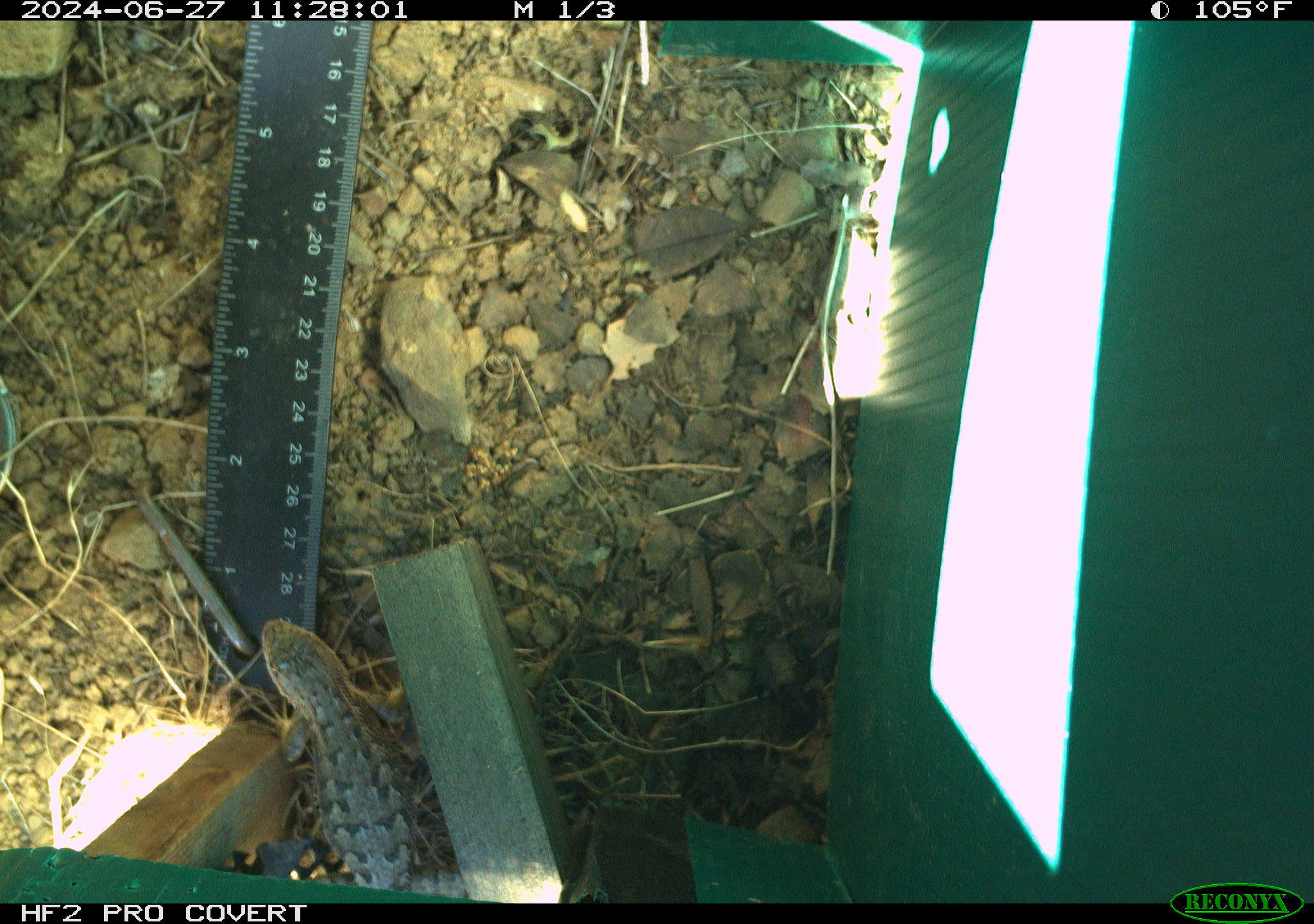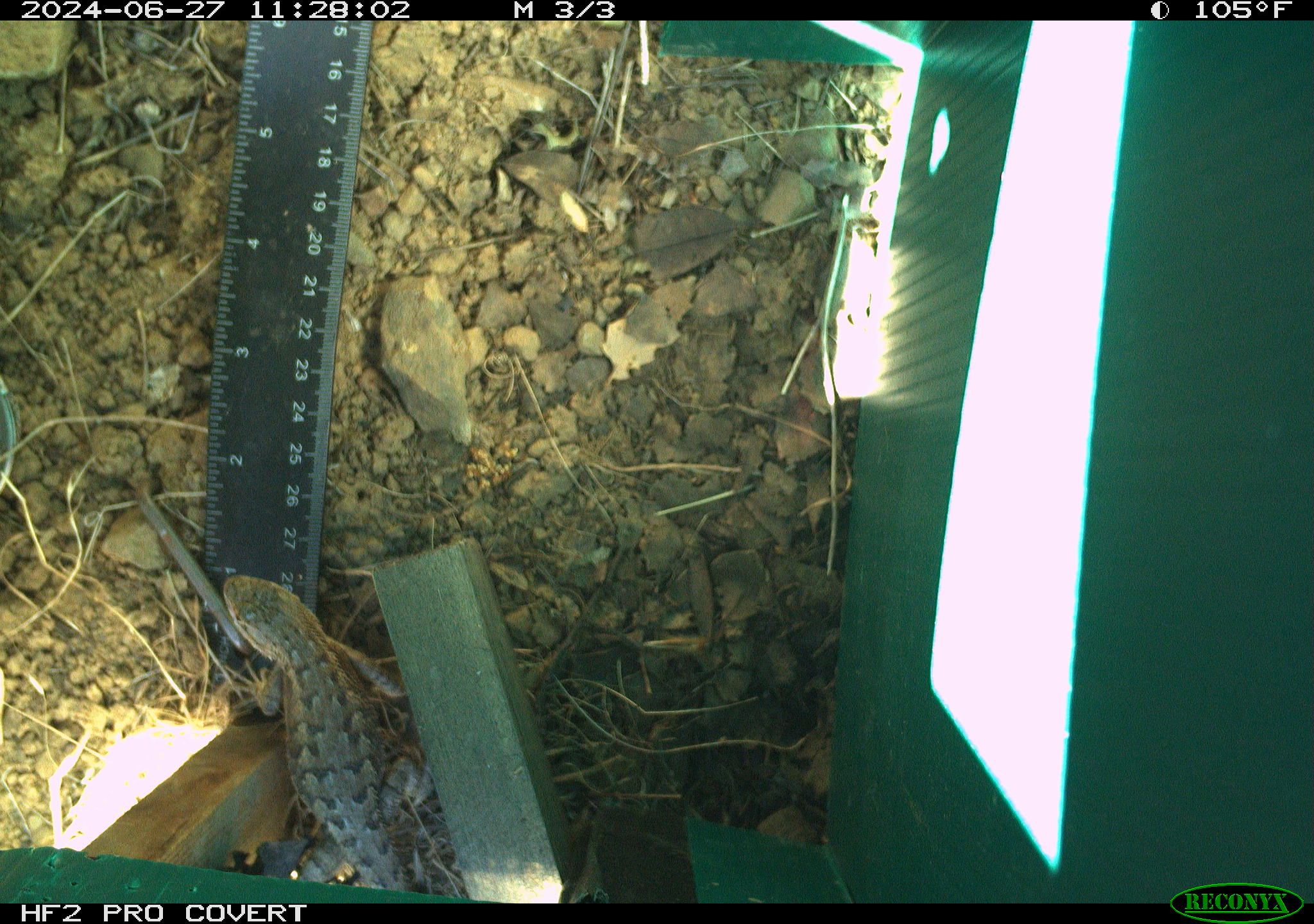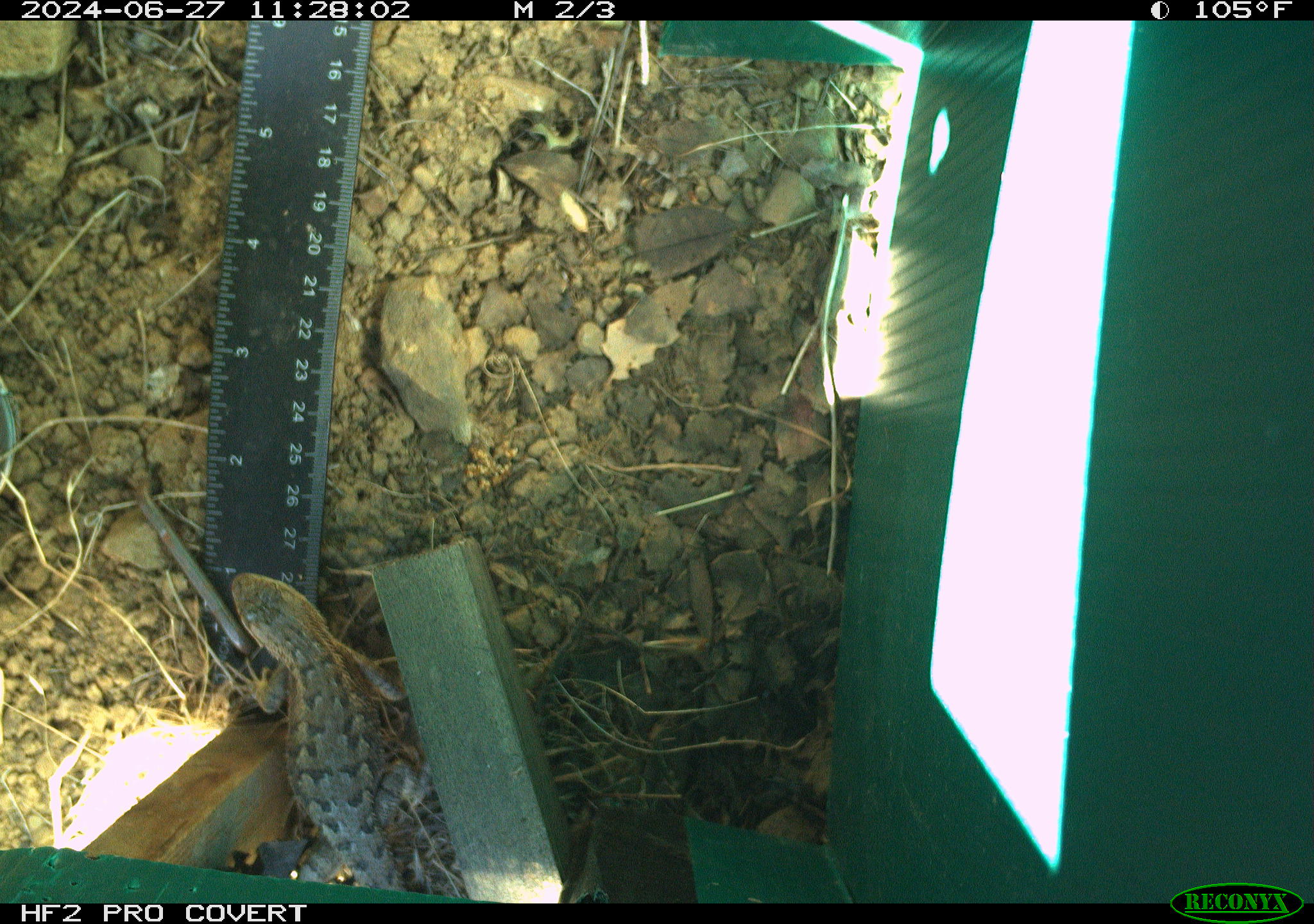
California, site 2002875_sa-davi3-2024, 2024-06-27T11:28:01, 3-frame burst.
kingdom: Animalia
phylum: Chordata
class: Reptilia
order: Squamata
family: Phrynosomatidae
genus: Sceloporus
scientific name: Sceloporus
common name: spiny lizards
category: sceloporus species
Sceloporus species (spiny lizards) (Sceloporus).